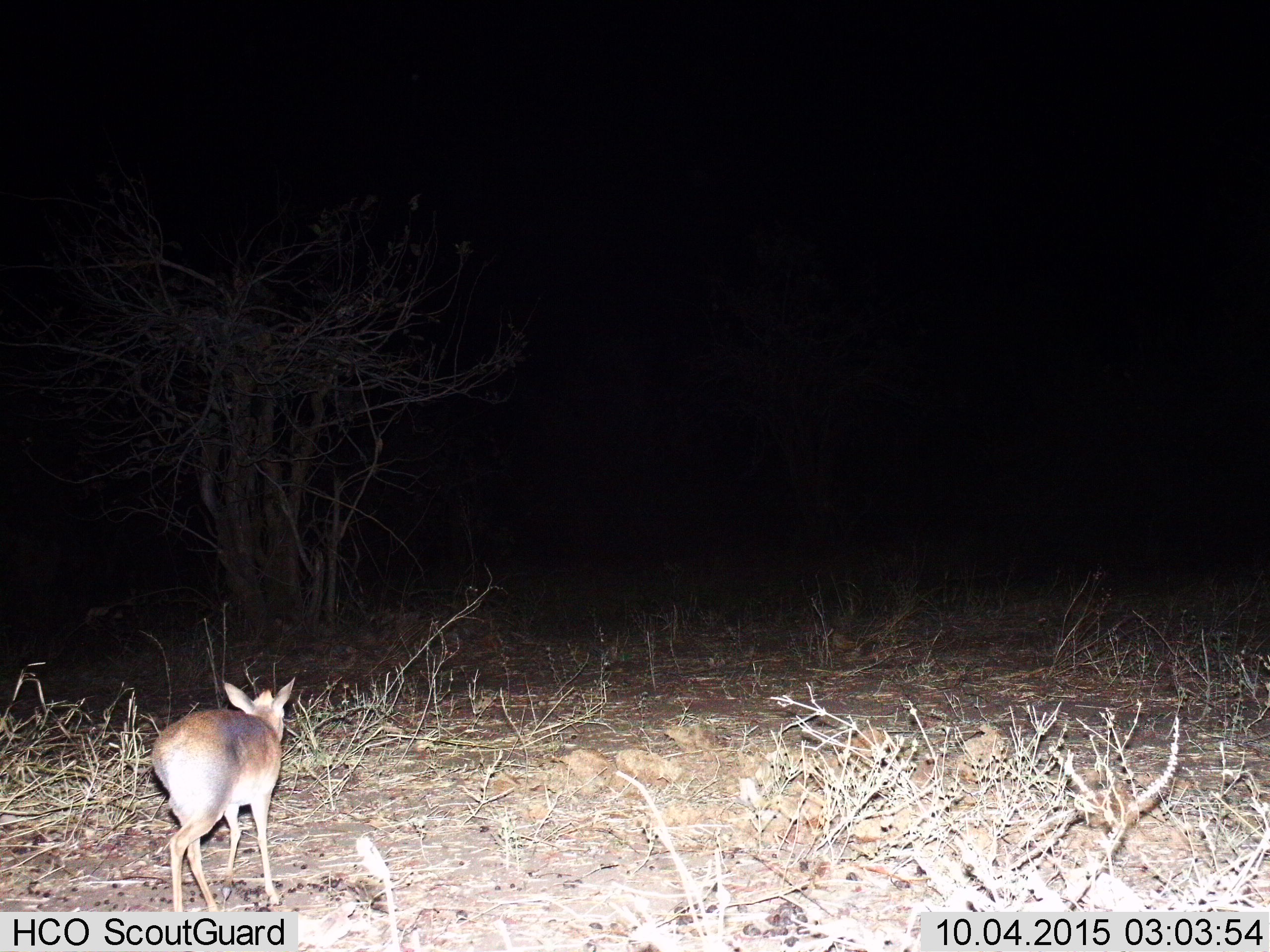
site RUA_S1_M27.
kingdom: Animalia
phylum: Chordata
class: Mammalia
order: Artiodactyla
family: Bovidae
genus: Madoqua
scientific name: Madoqua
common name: dik-dik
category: dikdik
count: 1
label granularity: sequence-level